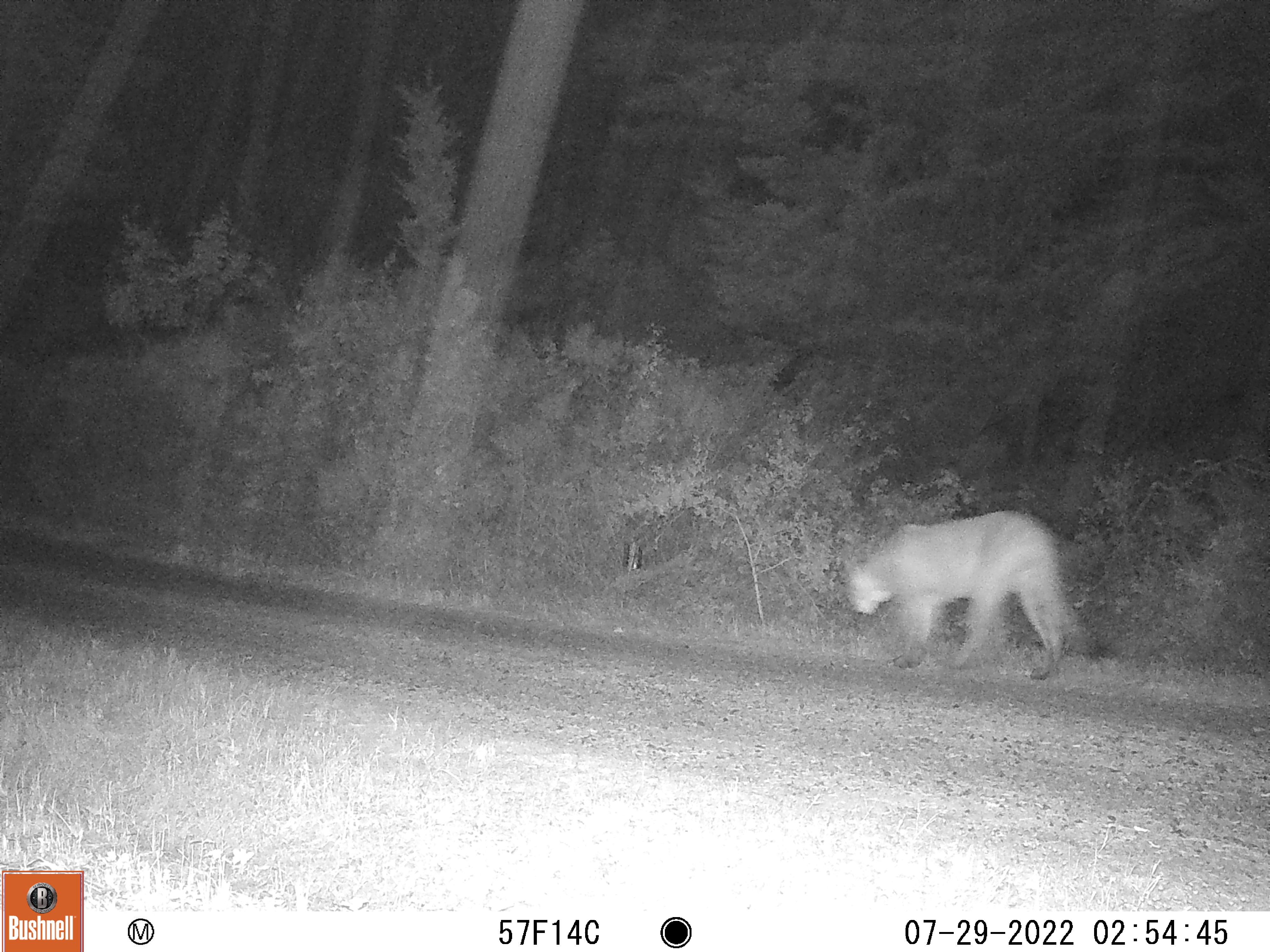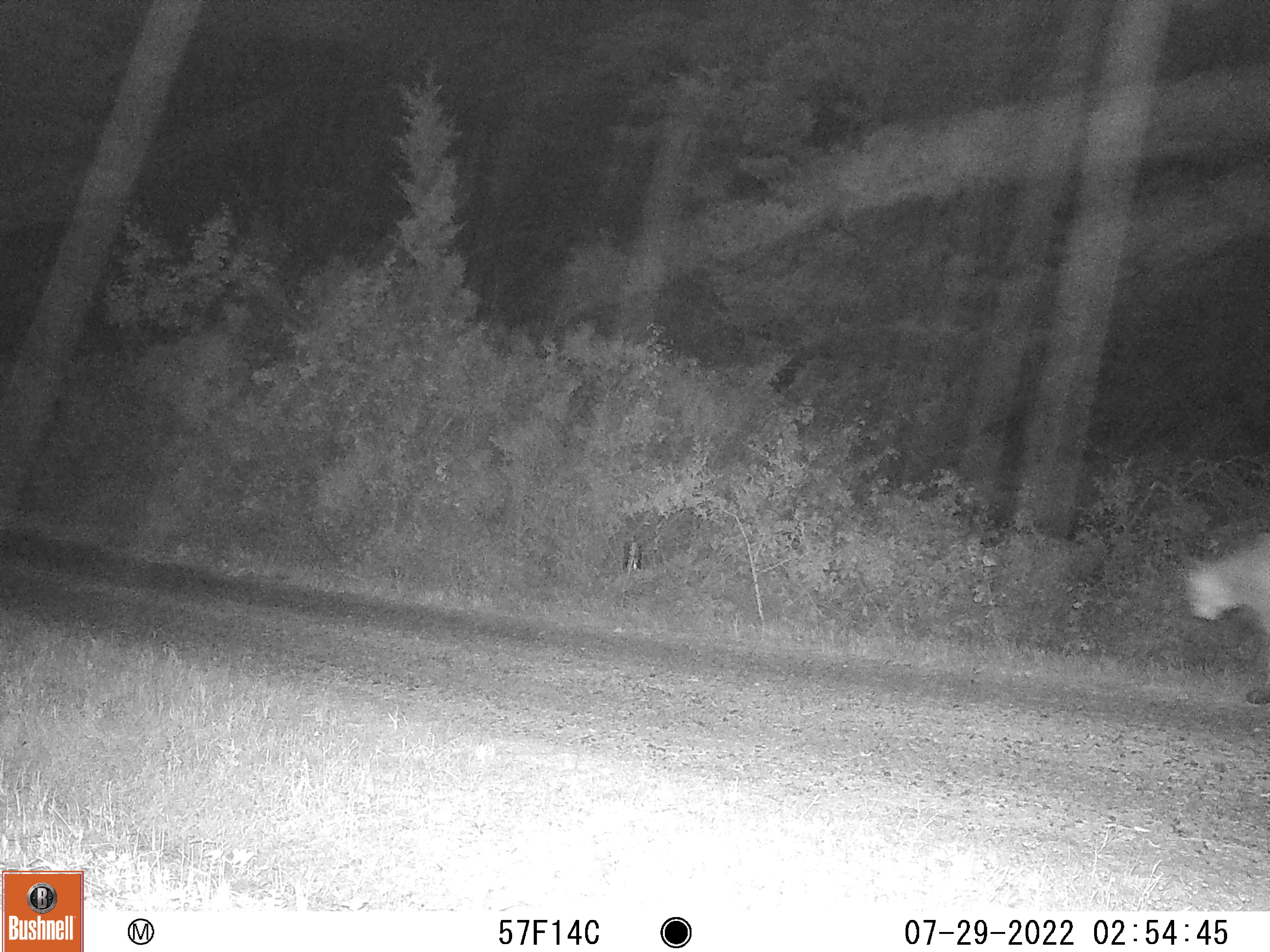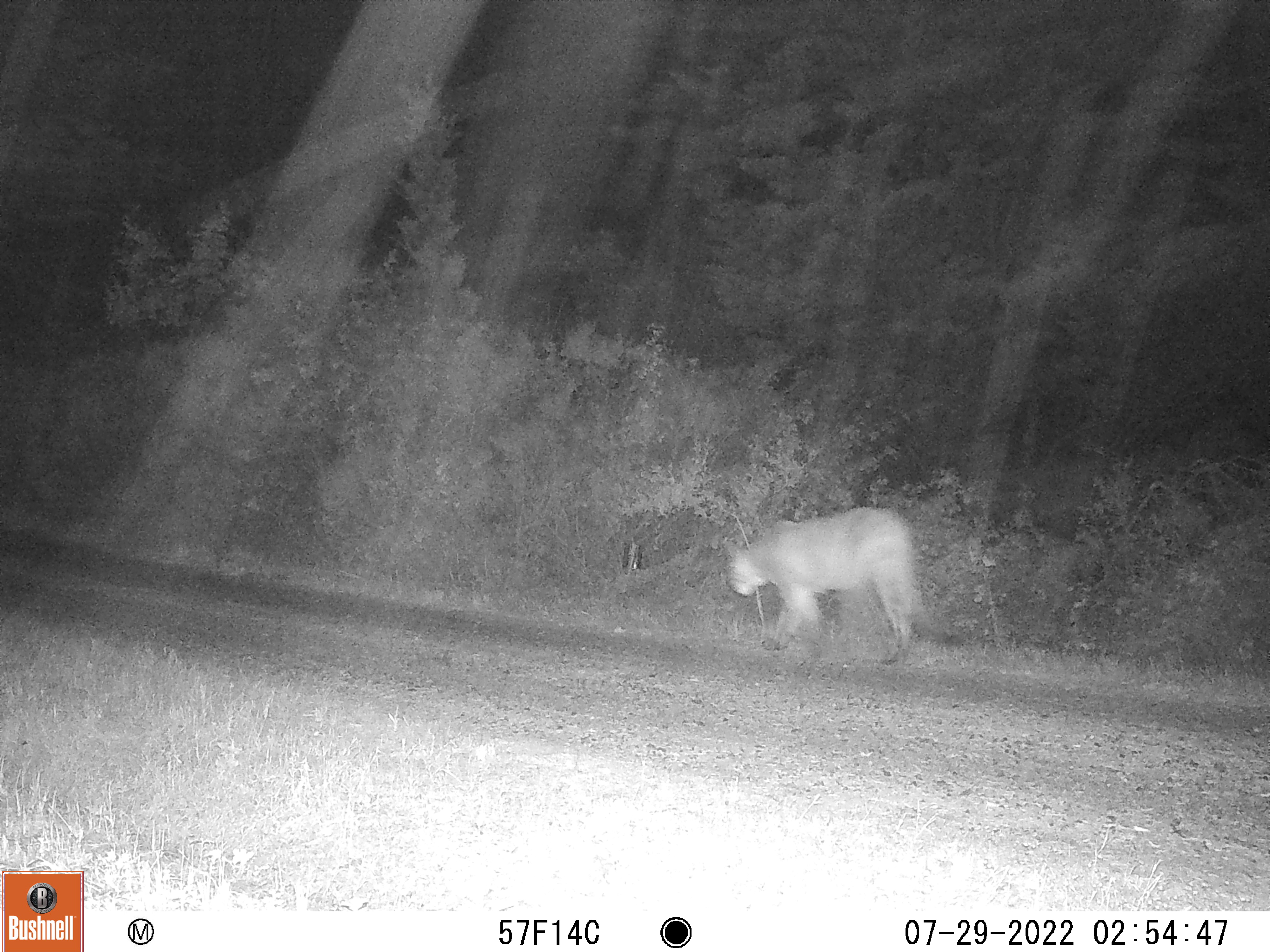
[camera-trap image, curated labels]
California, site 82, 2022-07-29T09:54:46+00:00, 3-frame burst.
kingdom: Animalia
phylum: Chordata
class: Mammalia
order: Carnivora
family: Felidae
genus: Puma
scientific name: Puma concolor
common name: puma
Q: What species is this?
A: Puma (Puma concolor).